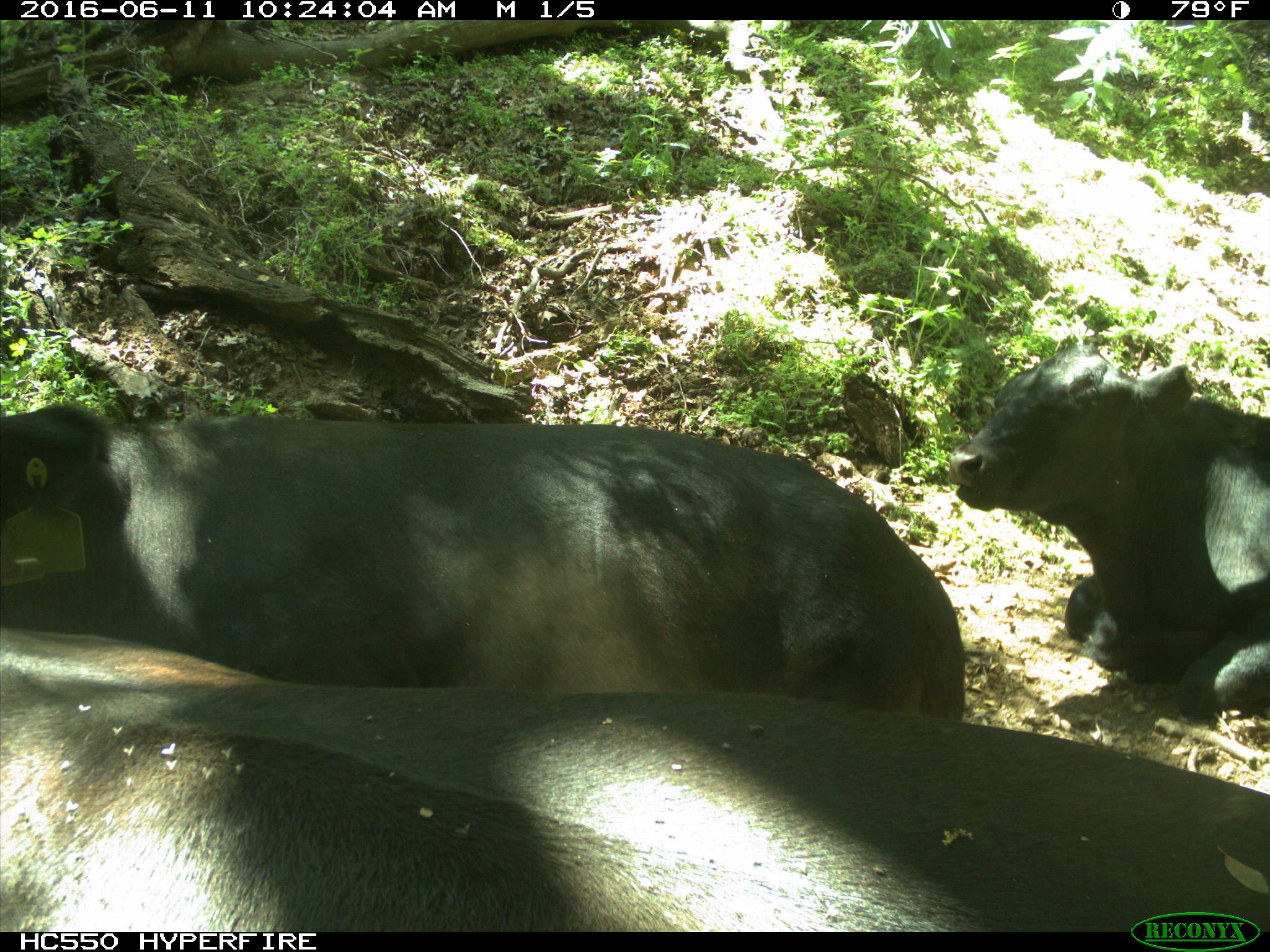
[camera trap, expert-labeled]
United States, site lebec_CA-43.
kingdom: Animalia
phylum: Chordata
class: Mammalia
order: Artiodactyla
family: Bovidae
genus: Bos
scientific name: Bos taurus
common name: domestic cow